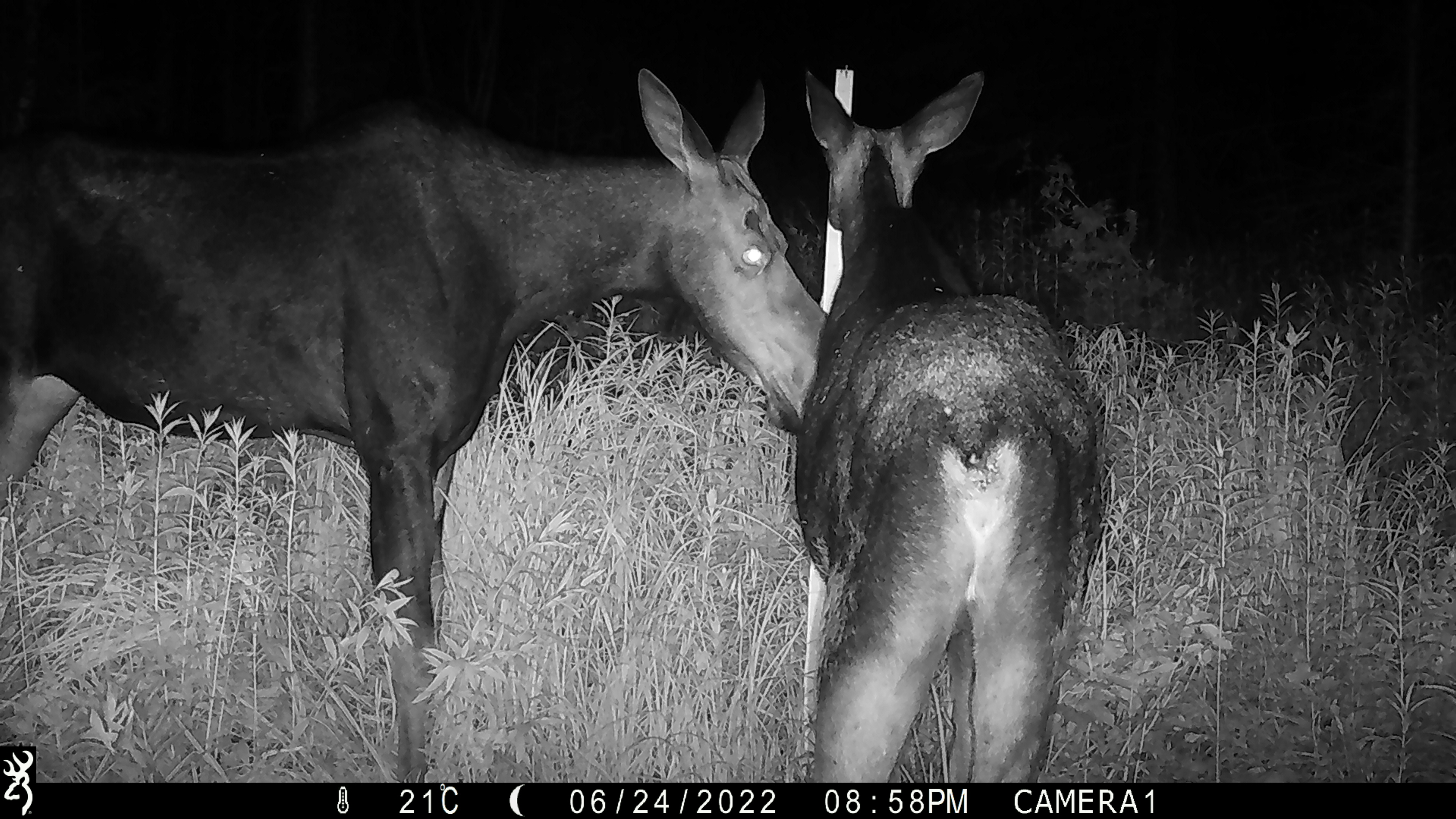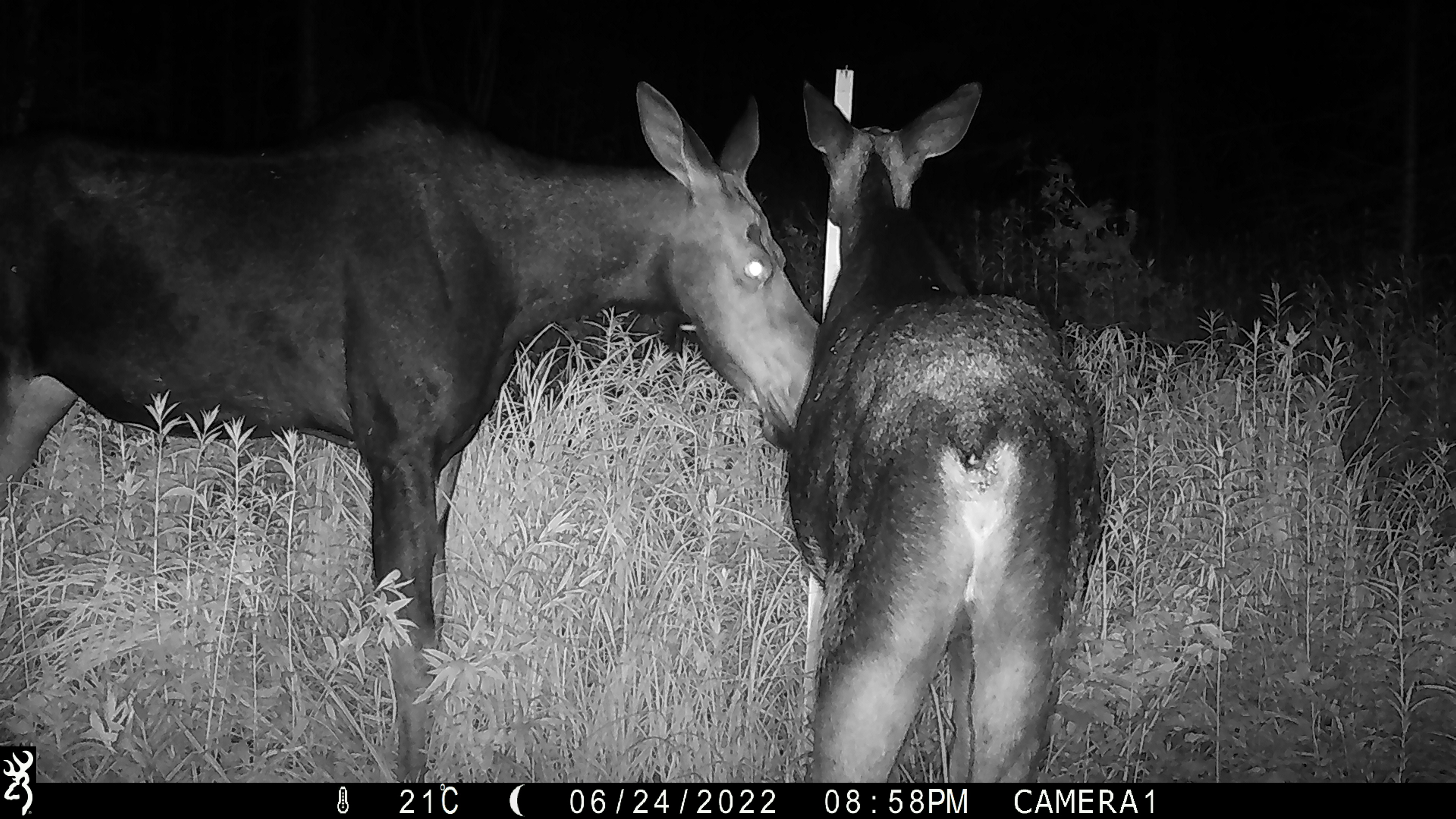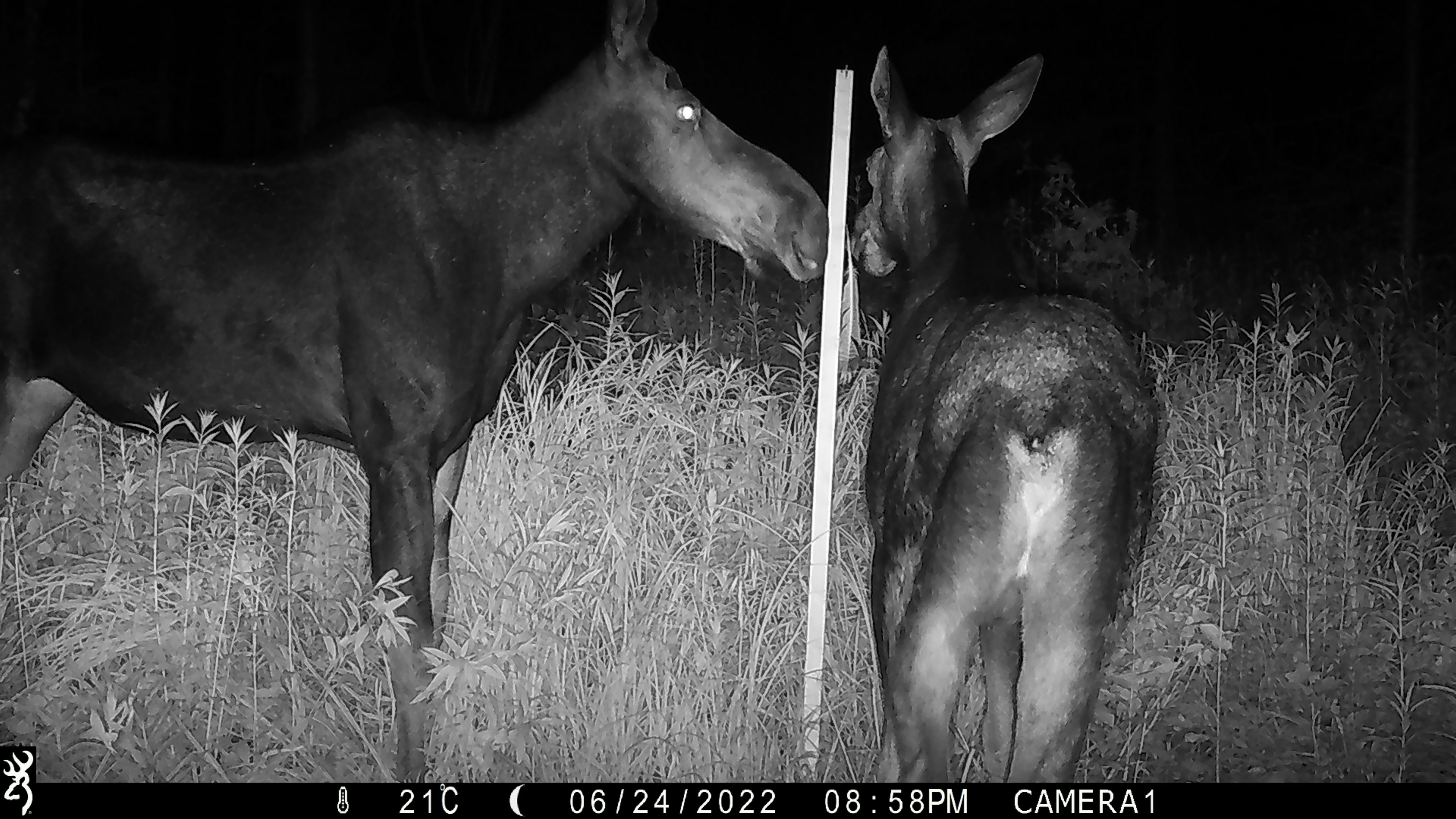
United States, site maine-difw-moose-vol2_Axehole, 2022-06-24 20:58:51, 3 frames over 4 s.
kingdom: Animalia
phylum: Chordata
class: Mammalia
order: Artiodactyla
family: Cervidae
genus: Alces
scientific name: Alces alces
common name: moose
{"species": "moose (Alces alces)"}